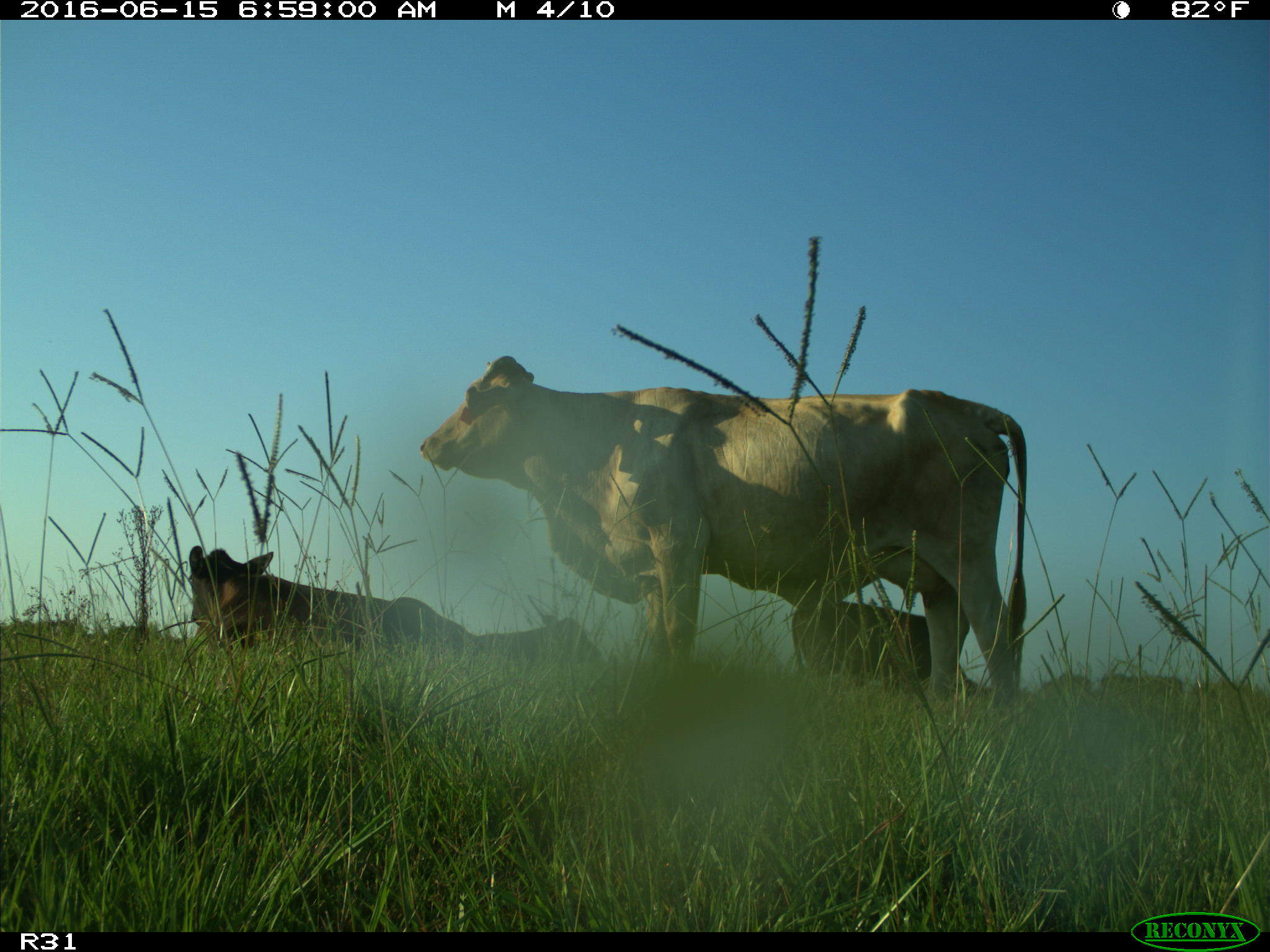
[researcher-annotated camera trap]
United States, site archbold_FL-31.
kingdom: Animalia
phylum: Chordata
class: Mammalia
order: Artiodactyla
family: Bovidae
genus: Bos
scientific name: Bos taurus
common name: domestic cow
Bos taurus (domestic cow).